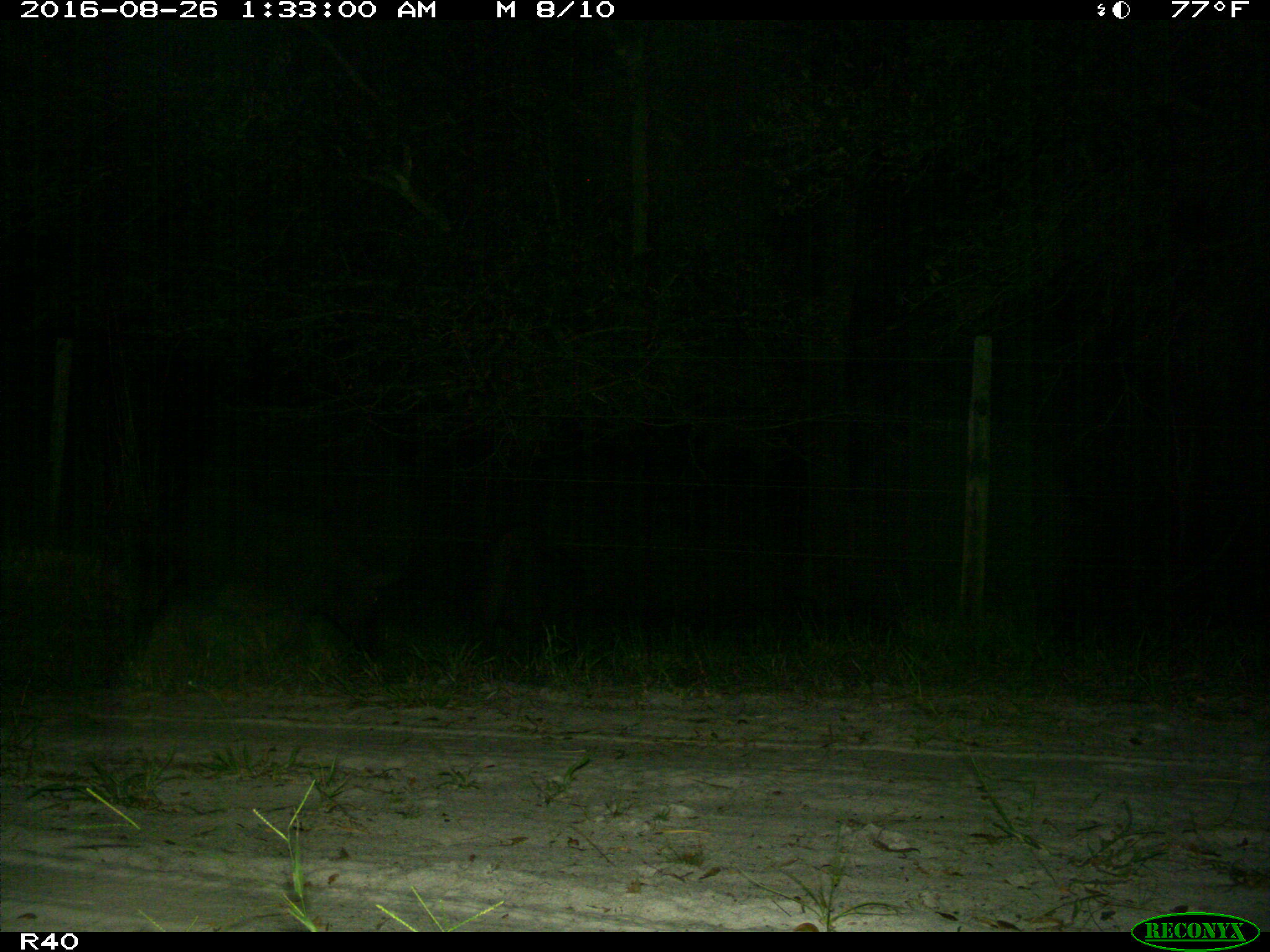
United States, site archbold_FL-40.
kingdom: Animalia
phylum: Chordata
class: Mammalia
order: Artiodactyla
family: Suidae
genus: Sus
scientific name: Sus scrofa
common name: wild boar